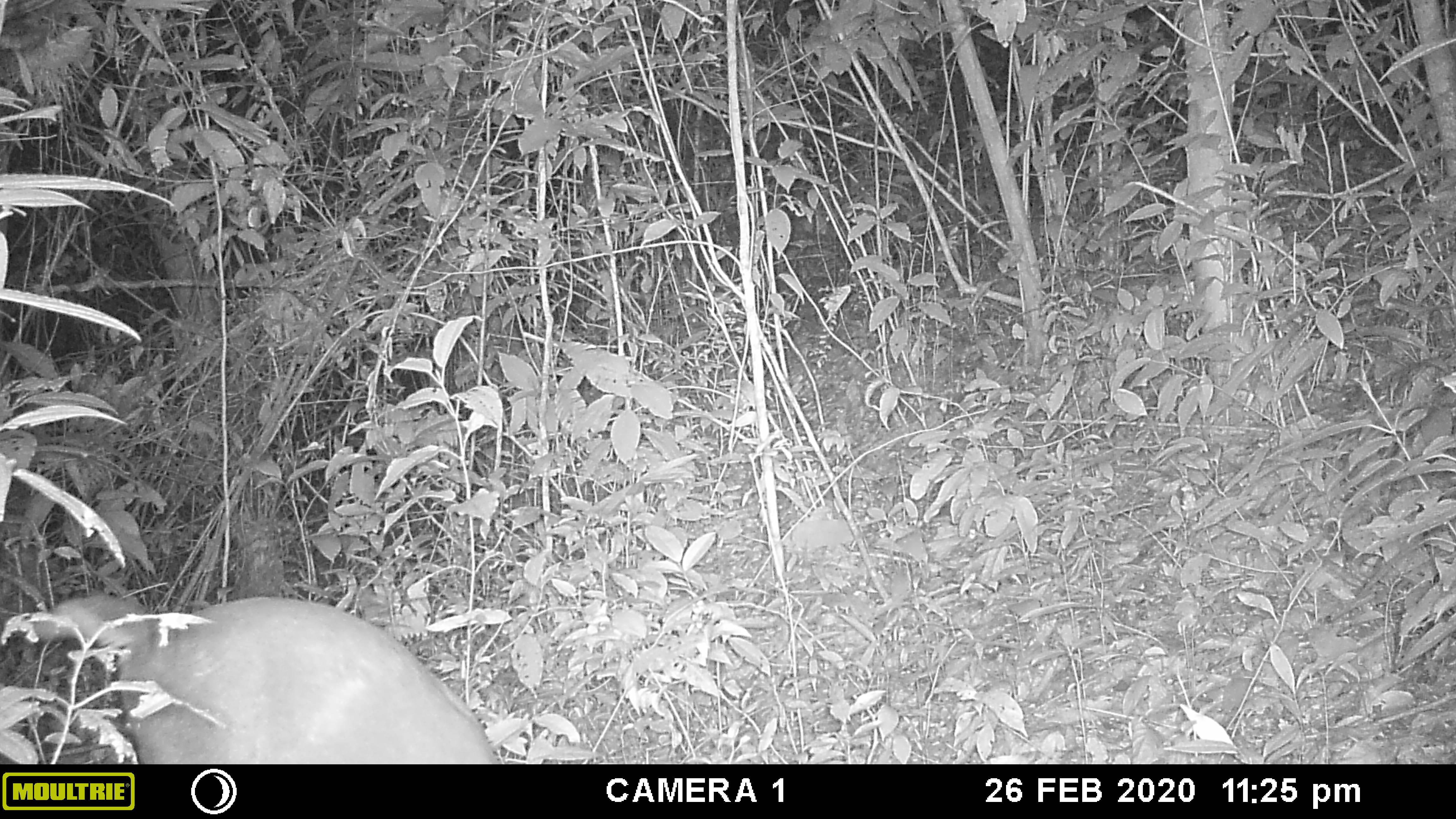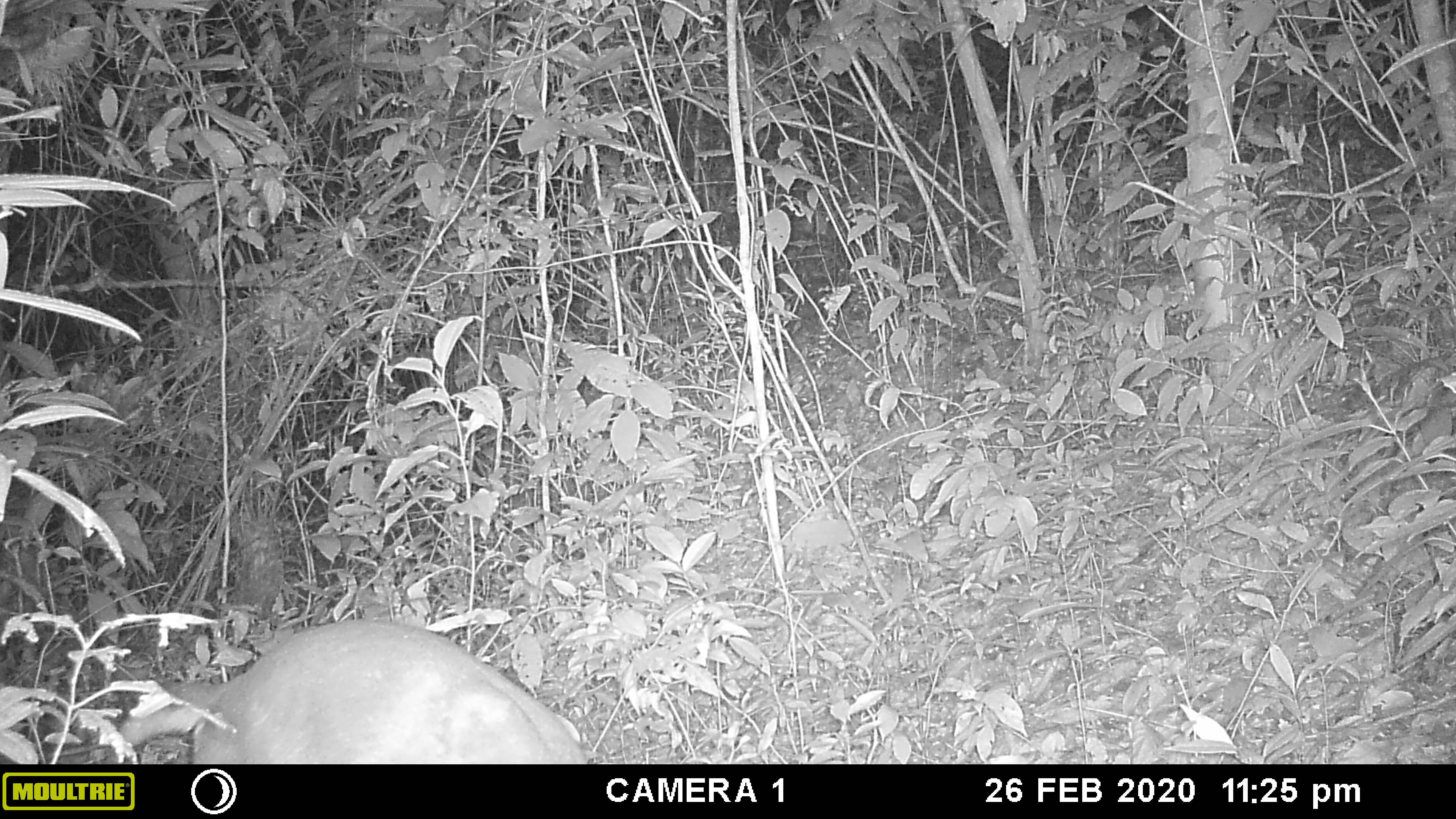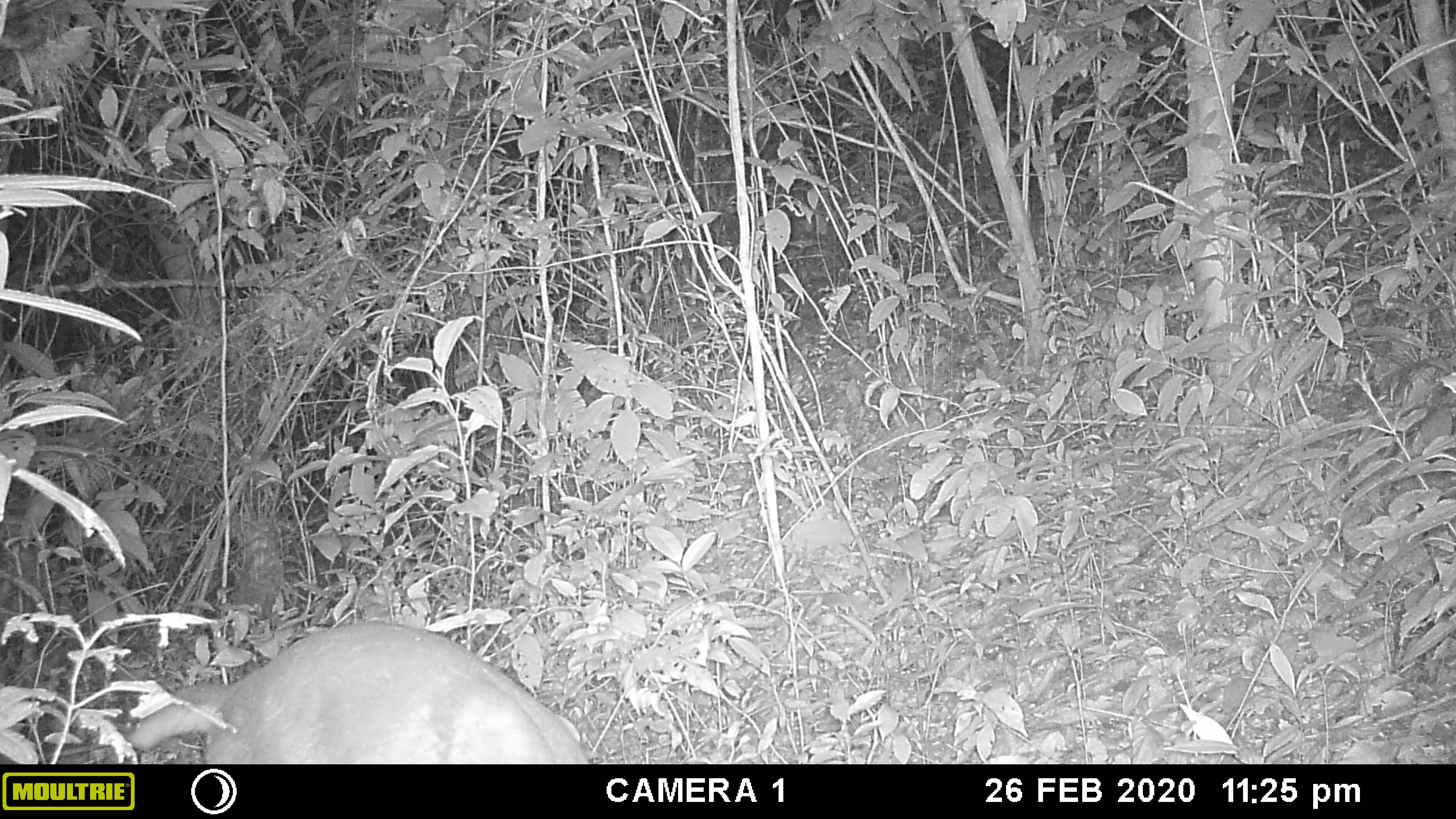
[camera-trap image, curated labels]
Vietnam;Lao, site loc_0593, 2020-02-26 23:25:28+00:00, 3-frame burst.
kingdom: Animalia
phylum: Chordata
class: Mammalia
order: Artiodactyla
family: Cervidae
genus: Muntiacus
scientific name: Muntiacus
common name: muntjacs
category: unidentified muntjac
Unidentified muntjac (muntjacs) (Muntiacus). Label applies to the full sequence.